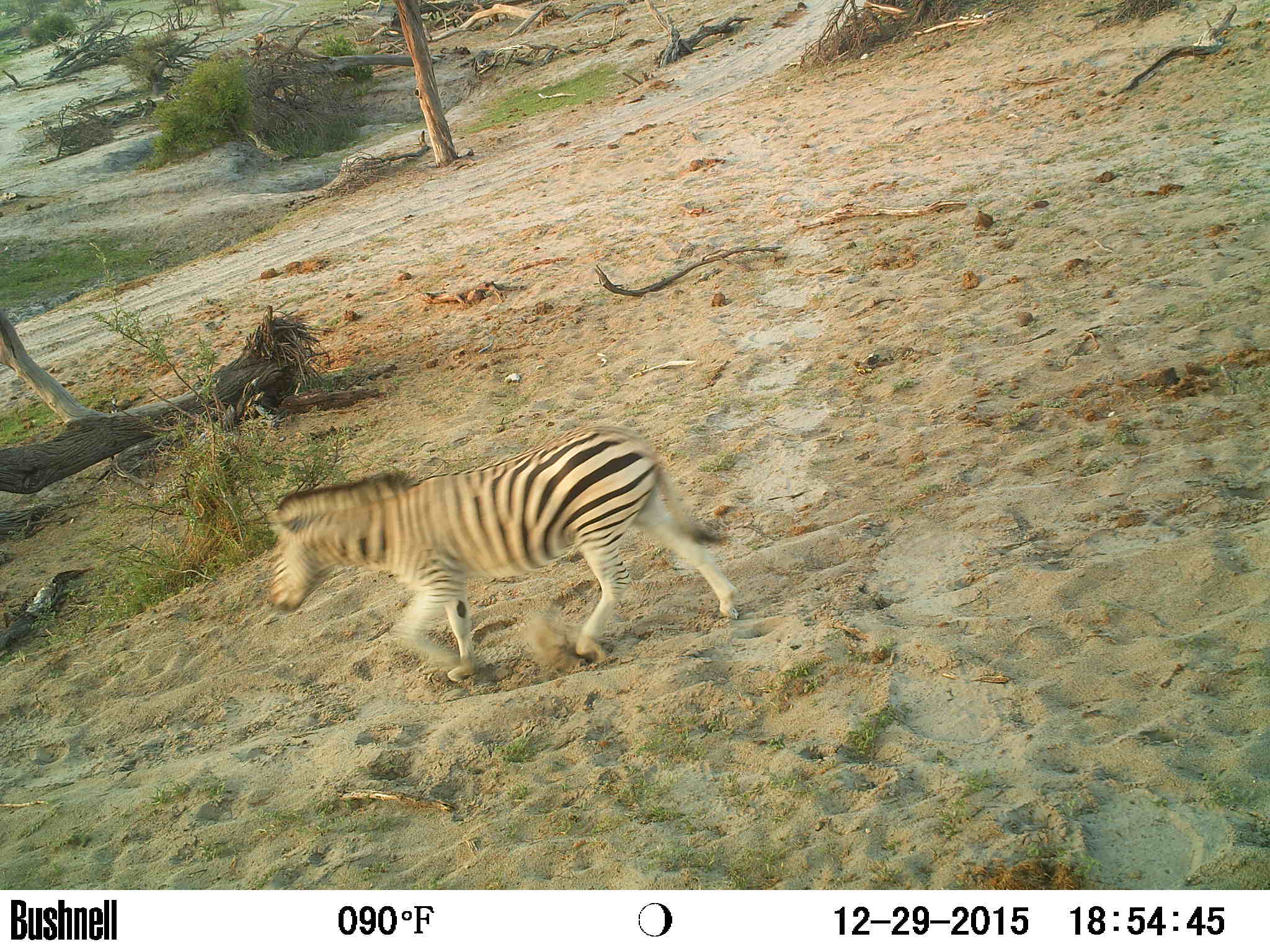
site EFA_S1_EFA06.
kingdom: Animalia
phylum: Chordata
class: Mammalia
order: Perissodactyla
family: Equidae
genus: Equus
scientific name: Equus quagga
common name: plains zebra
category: zebraplains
Zebraplains (plains zebra) (Equus quagga), count 1. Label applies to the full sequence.